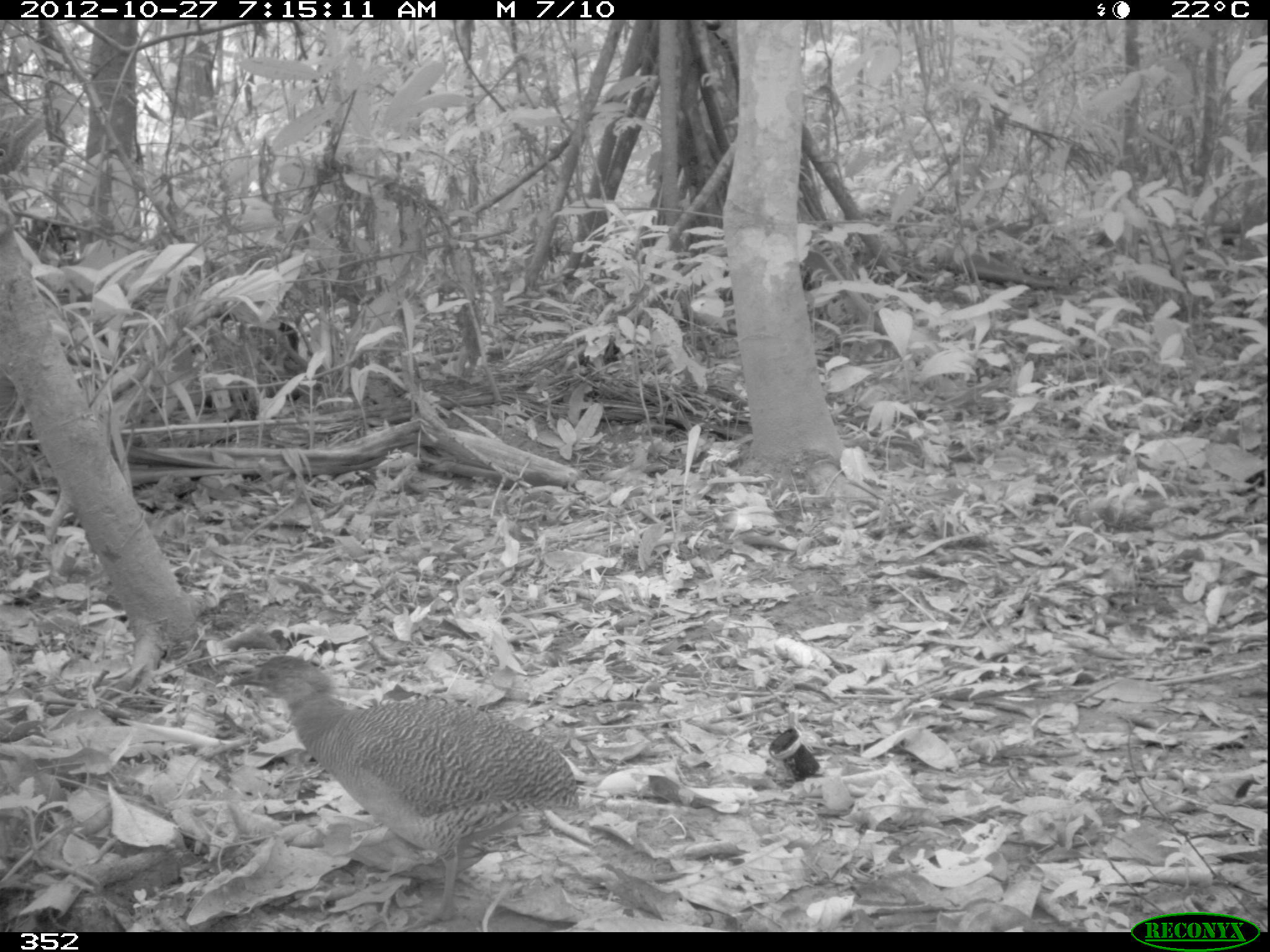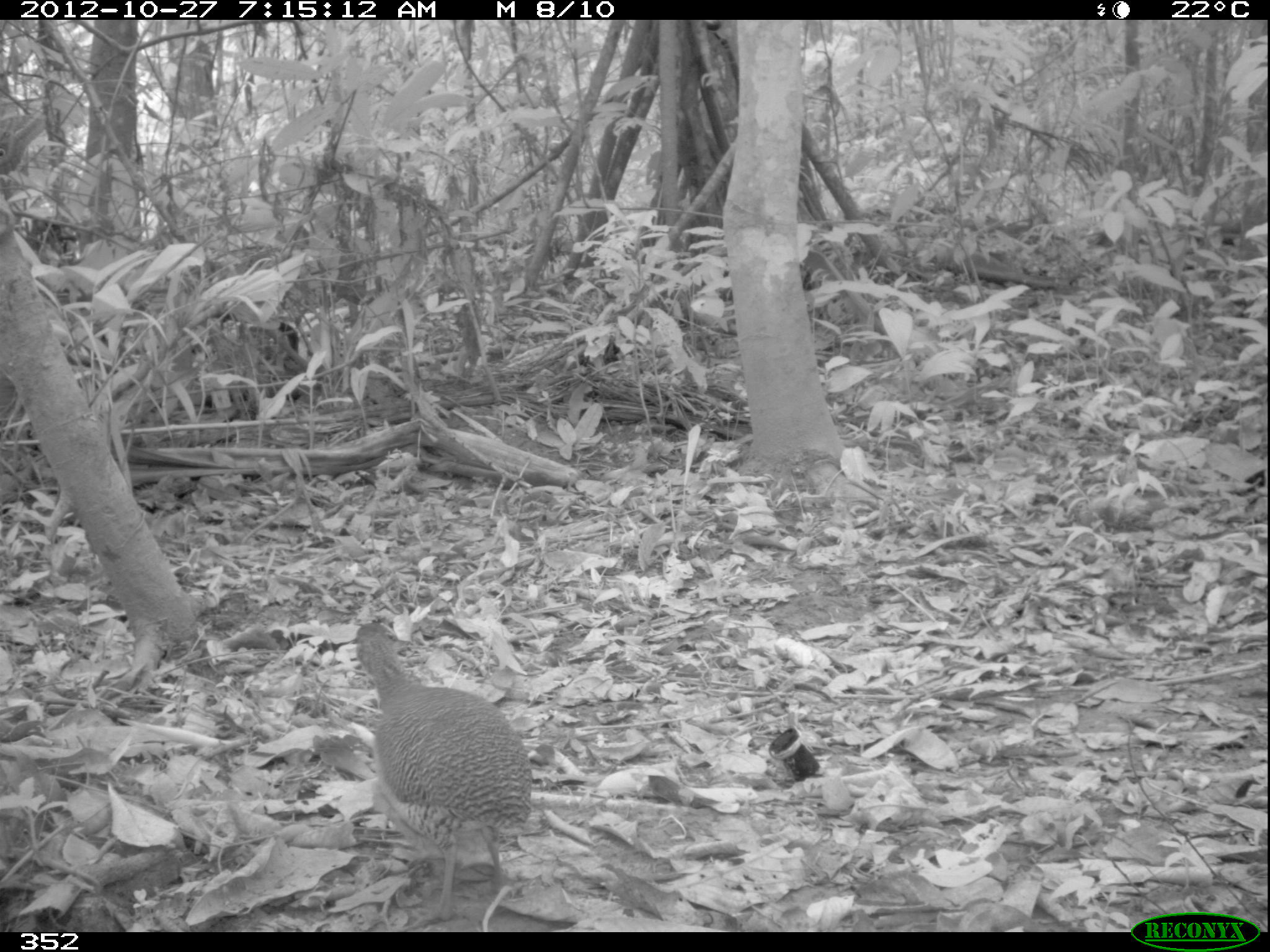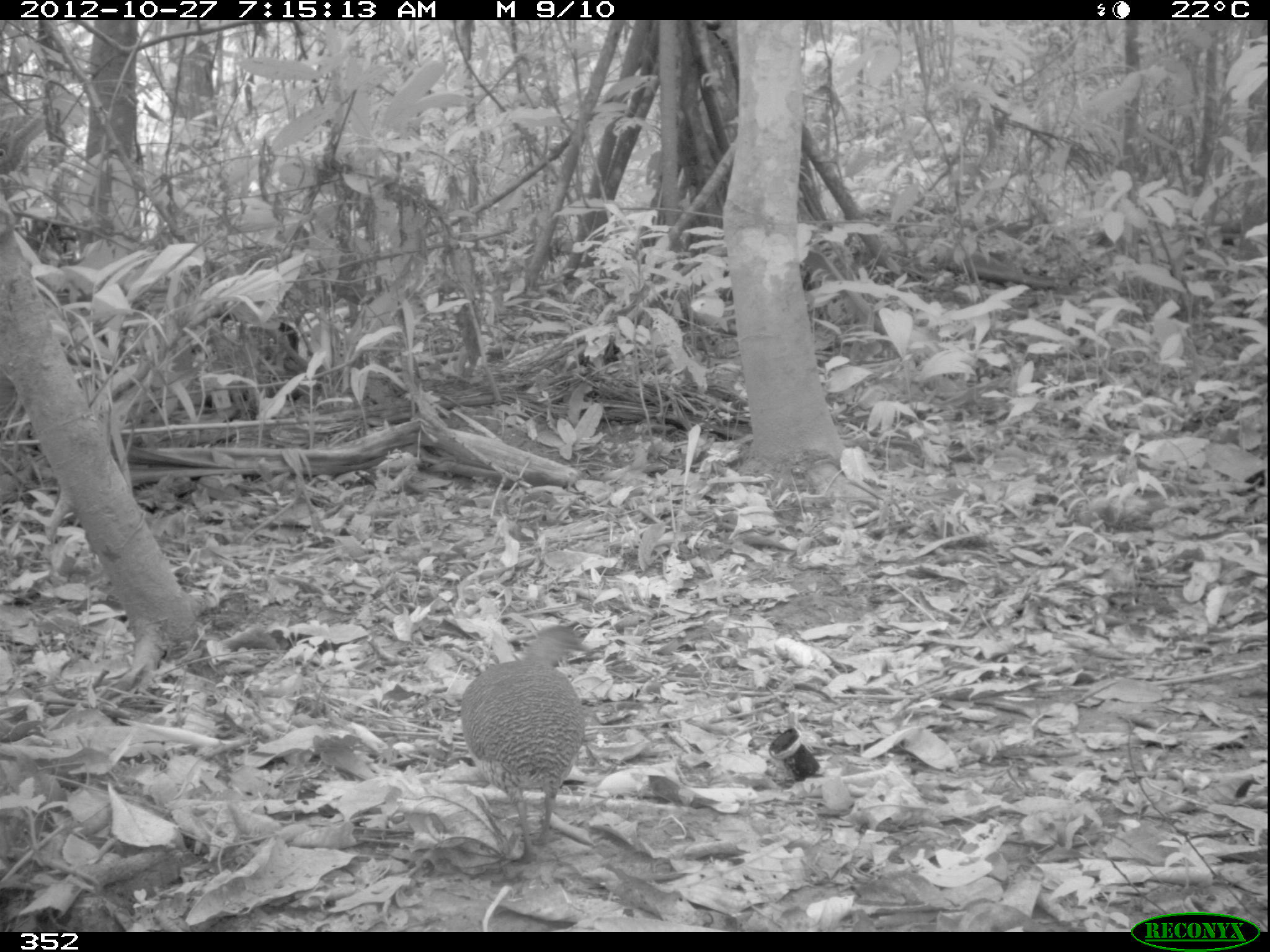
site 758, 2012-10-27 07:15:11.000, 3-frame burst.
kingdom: Animalia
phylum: Chordata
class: Aves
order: Galliformes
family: Phasianidae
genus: Alectoris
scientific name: Alectoris rufa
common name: red-legged partridge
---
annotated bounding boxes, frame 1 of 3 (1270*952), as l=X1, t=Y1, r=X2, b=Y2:
alectoris rufa: l=228, t=654, r=579, b=932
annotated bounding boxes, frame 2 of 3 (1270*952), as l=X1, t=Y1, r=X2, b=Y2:
alectoris rufa: l=354, t=621, r=533, b=921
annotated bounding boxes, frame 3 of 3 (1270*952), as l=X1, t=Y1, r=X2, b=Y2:
alectoris rufa: l=459, t=624, r=592, b=864